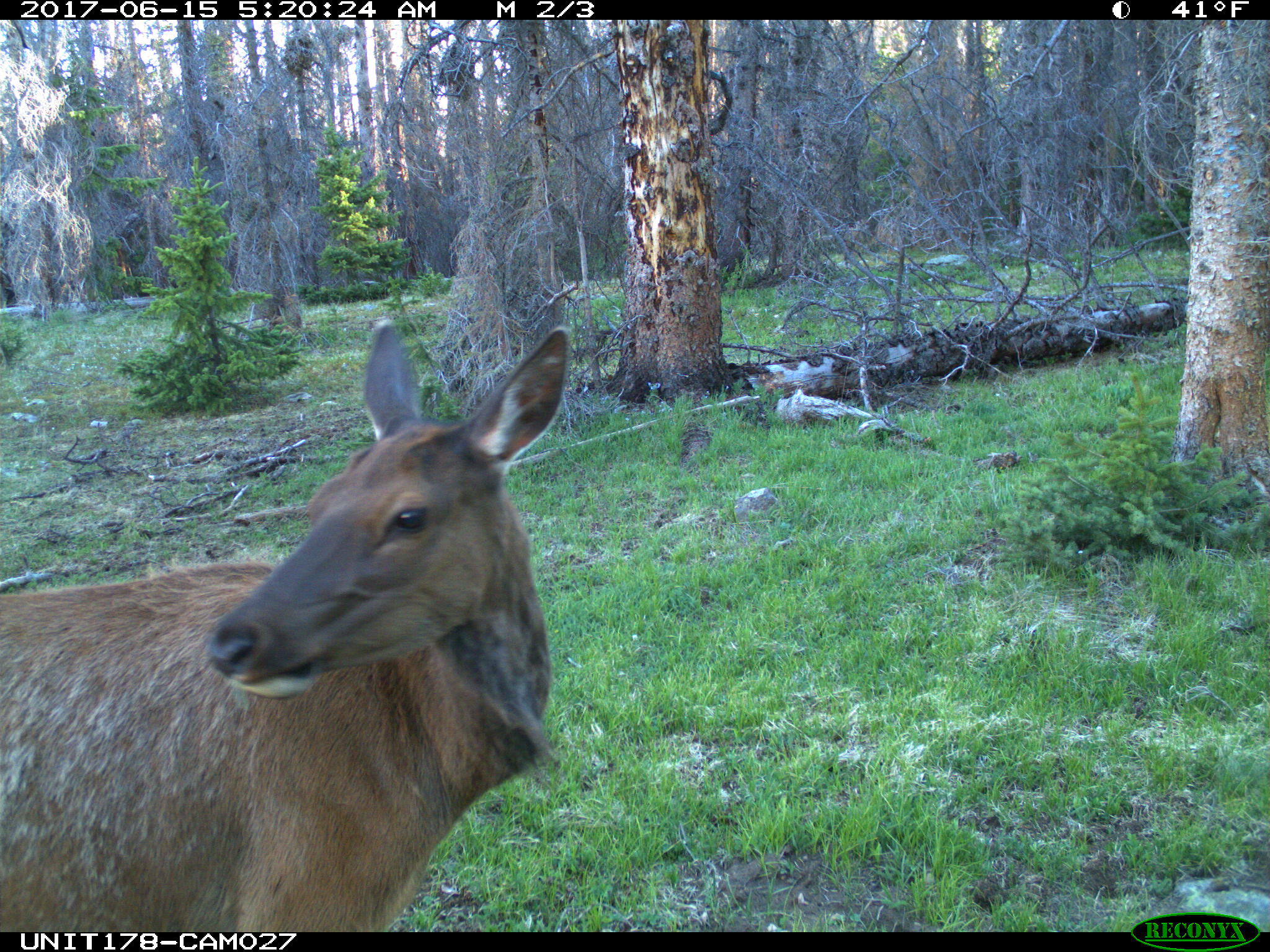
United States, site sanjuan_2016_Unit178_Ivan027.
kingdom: Animalia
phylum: Chordata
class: Mammalia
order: Artiodactyla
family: Cervidae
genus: Cervus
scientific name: Cervus elaphus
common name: red deer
Cervus elaphus (red deer).